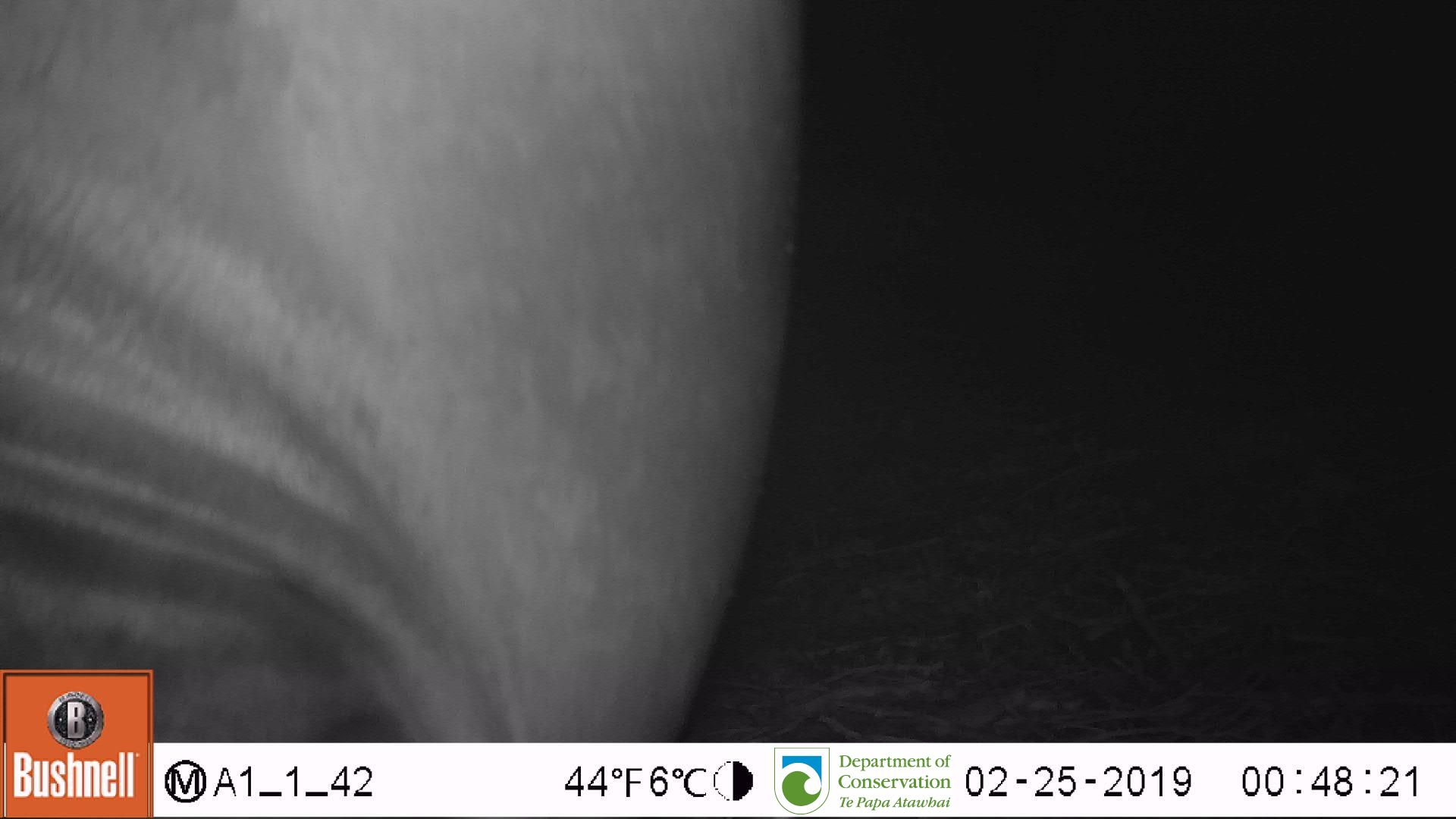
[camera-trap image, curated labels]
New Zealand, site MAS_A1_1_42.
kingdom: Animalia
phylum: Chordata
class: Mammalia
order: Carnivora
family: Otariidae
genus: Phocarctos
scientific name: Phocarctos hookeri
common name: new zealand sea lion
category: sealion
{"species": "sealion (new zealand sea lion) (Phocarctos hookeri)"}